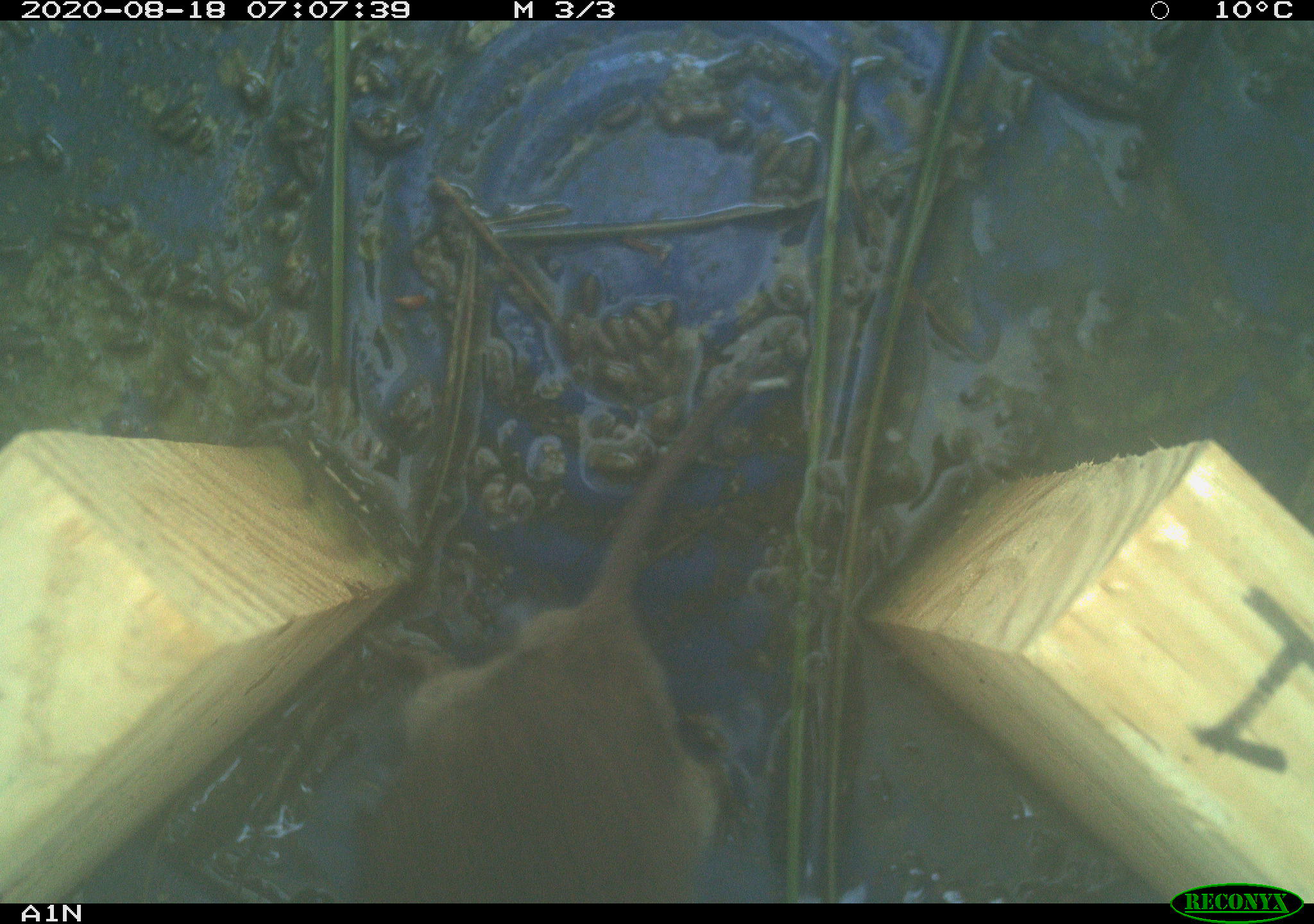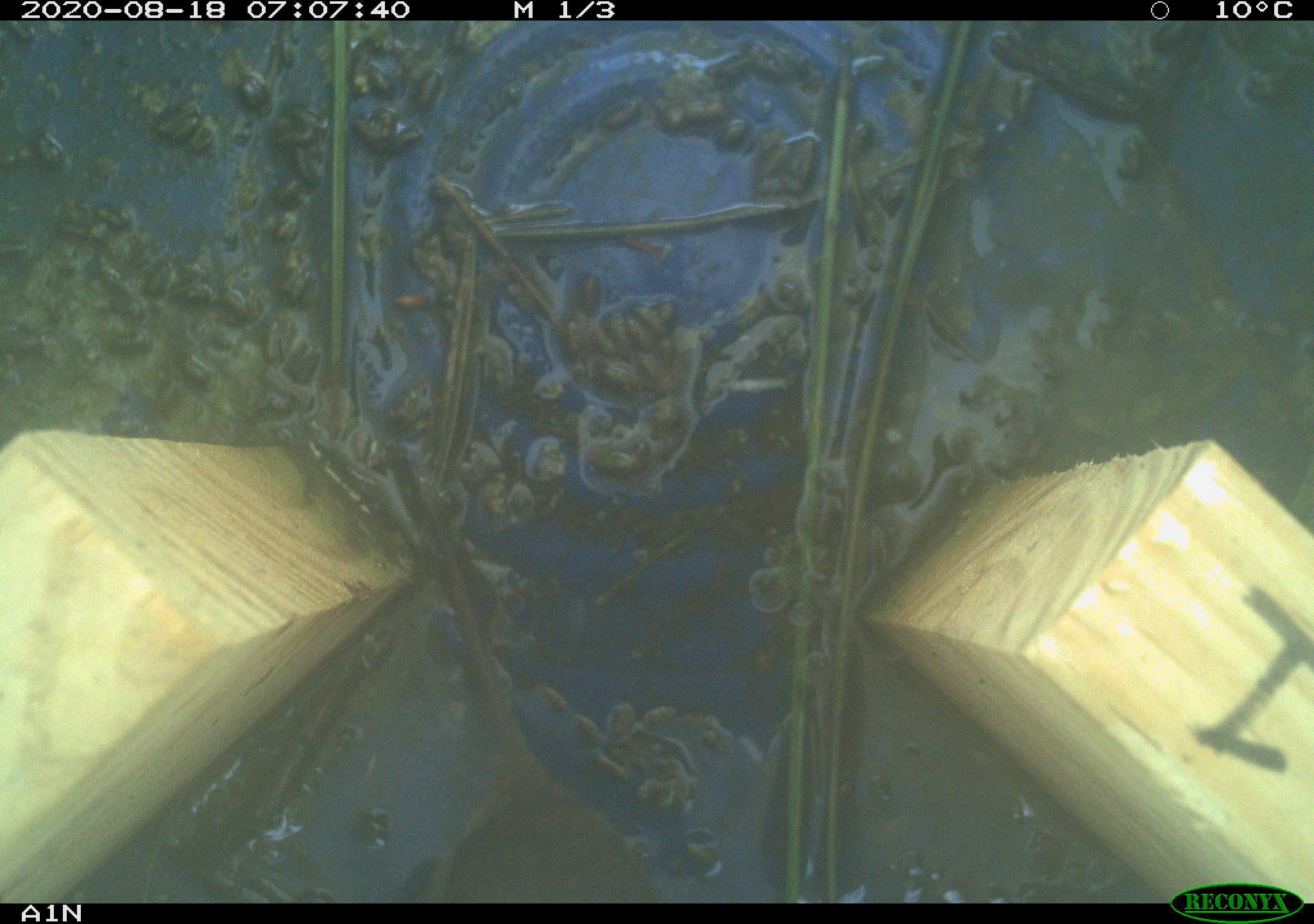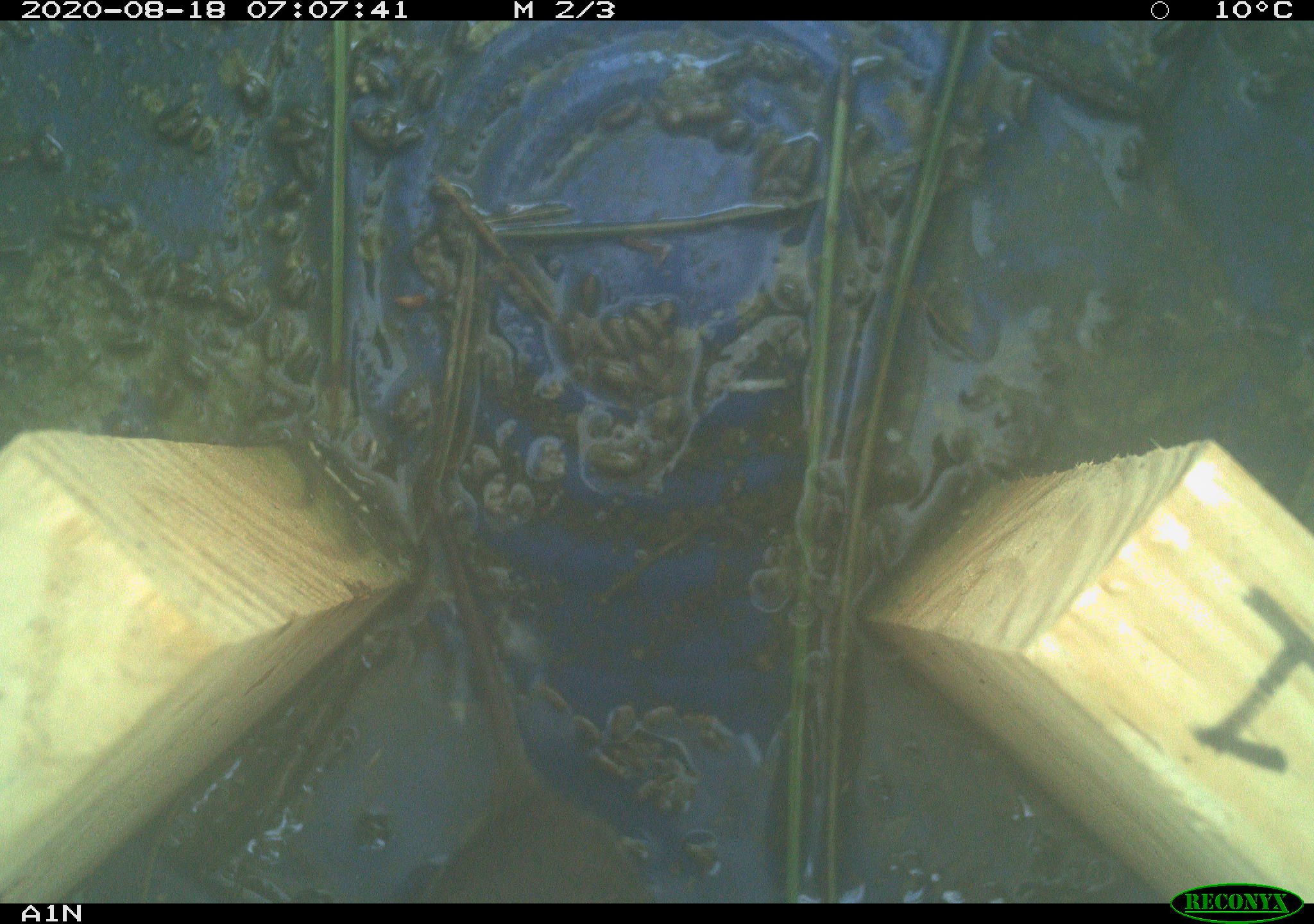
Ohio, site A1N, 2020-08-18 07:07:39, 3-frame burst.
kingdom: Animalia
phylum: Chordata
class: Mammalia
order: Rodentia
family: Cricetidae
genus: Microtus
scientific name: Microtus pennsylvanicus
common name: meadow vole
Meadow vole (Microtus pennsylvanicus).